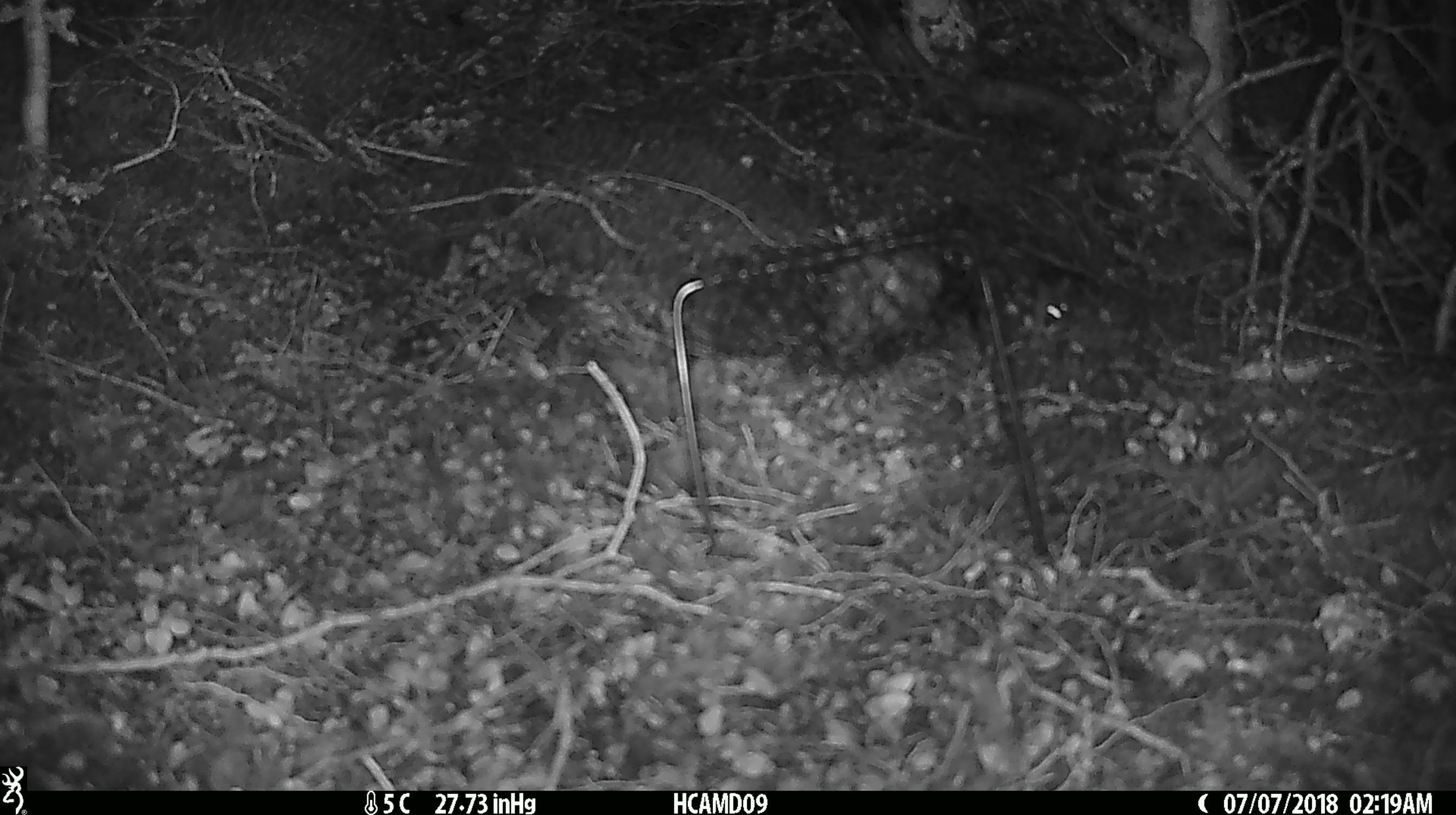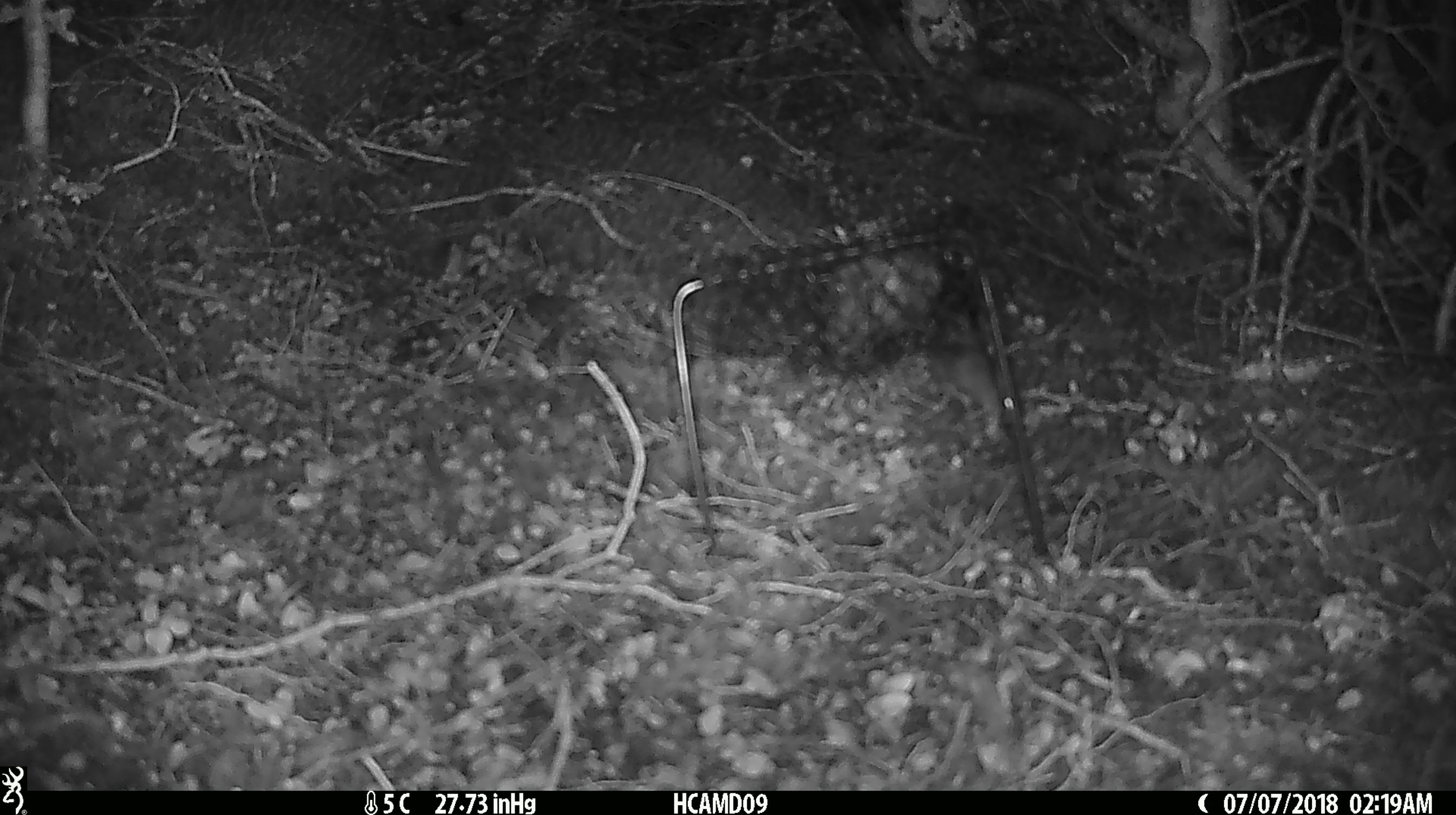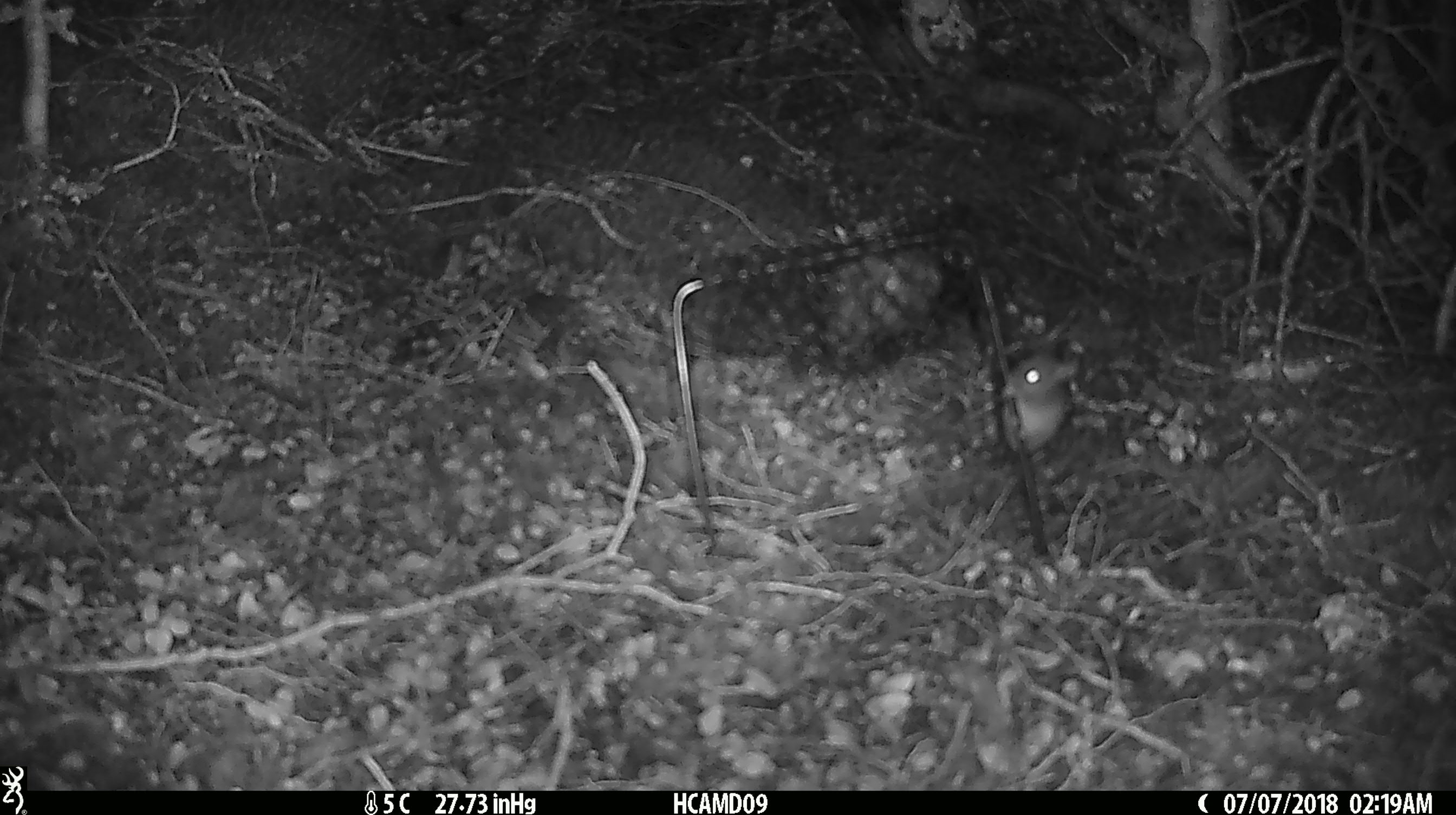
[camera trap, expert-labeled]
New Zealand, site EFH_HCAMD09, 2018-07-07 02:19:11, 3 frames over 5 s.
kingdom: Animalia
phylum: Chordata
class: Mammalia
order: Rodentia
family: Muridae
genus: Mus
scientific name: Mus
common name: mouse